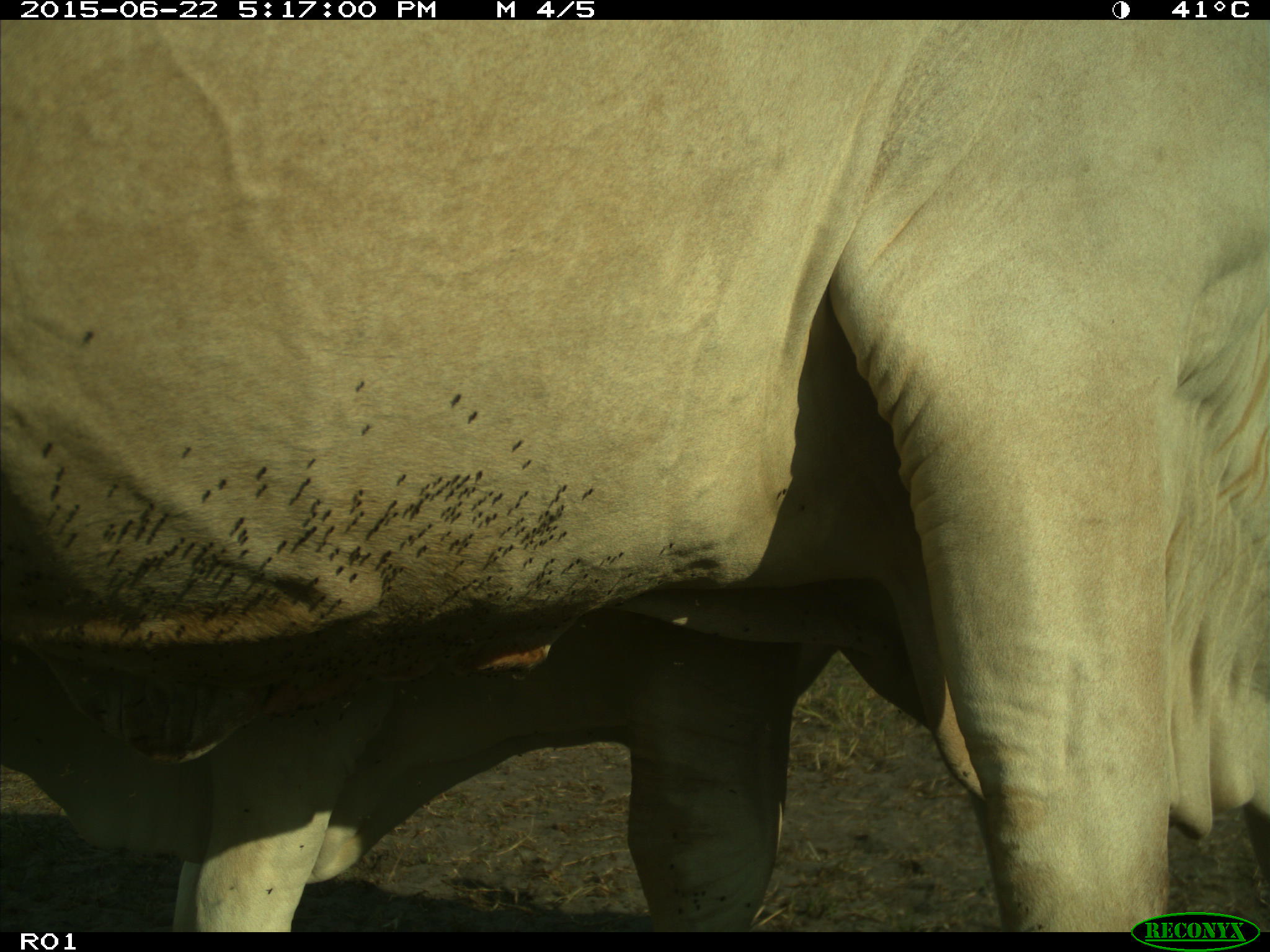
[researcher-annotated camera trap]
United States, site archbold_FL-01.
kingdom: Animalia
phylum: Chordata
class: Mammalia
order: Artiodactyla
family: Bovidae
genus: Bos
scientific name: Bos taurus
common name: domestic cow